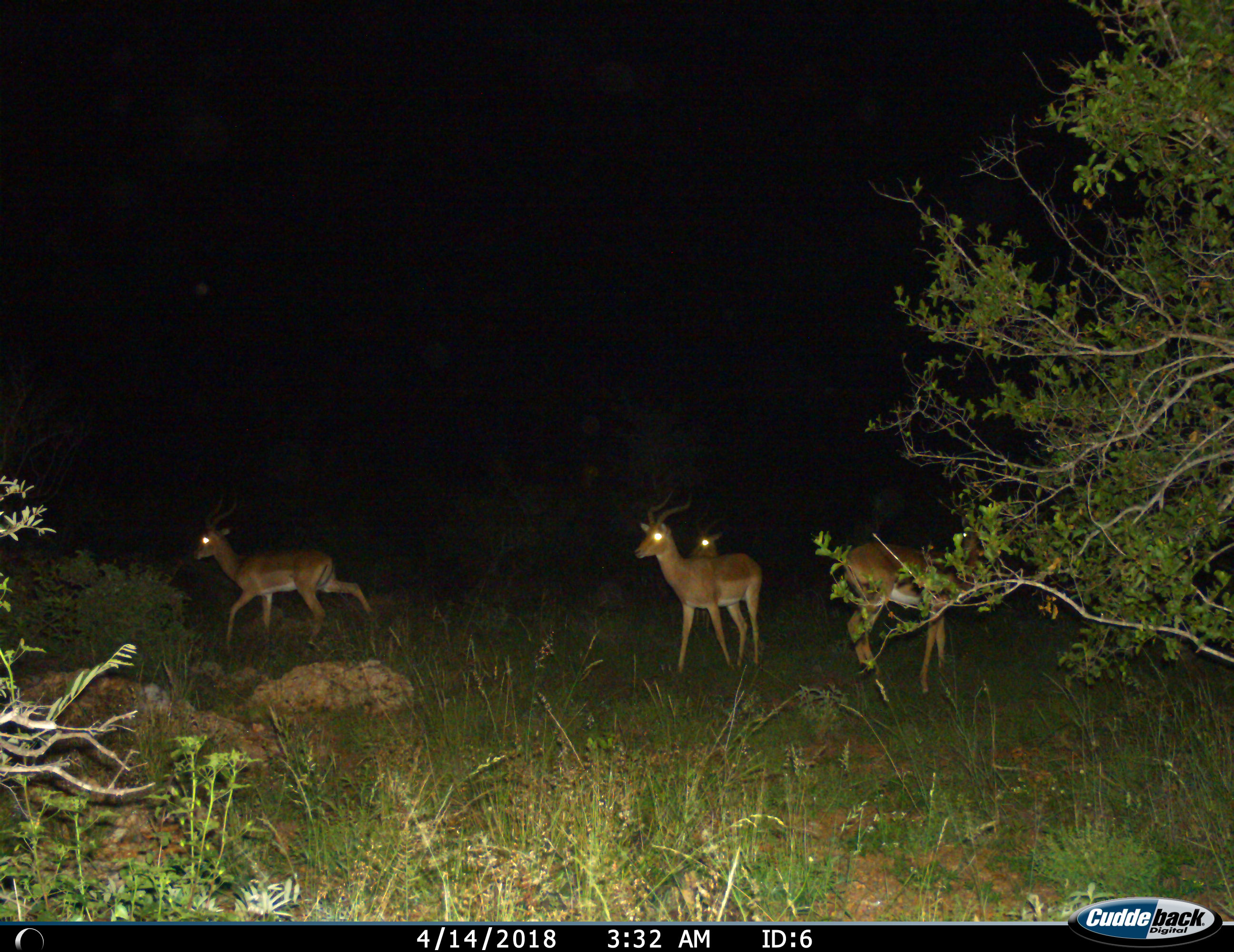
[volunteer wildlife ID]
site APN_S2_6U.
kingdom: Animalia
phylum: Chordata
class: Mammalia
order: Artiodactyla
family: Bovidae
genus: Aepyceros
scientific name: Aepyceros melampus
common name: impala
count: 4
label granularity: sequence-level